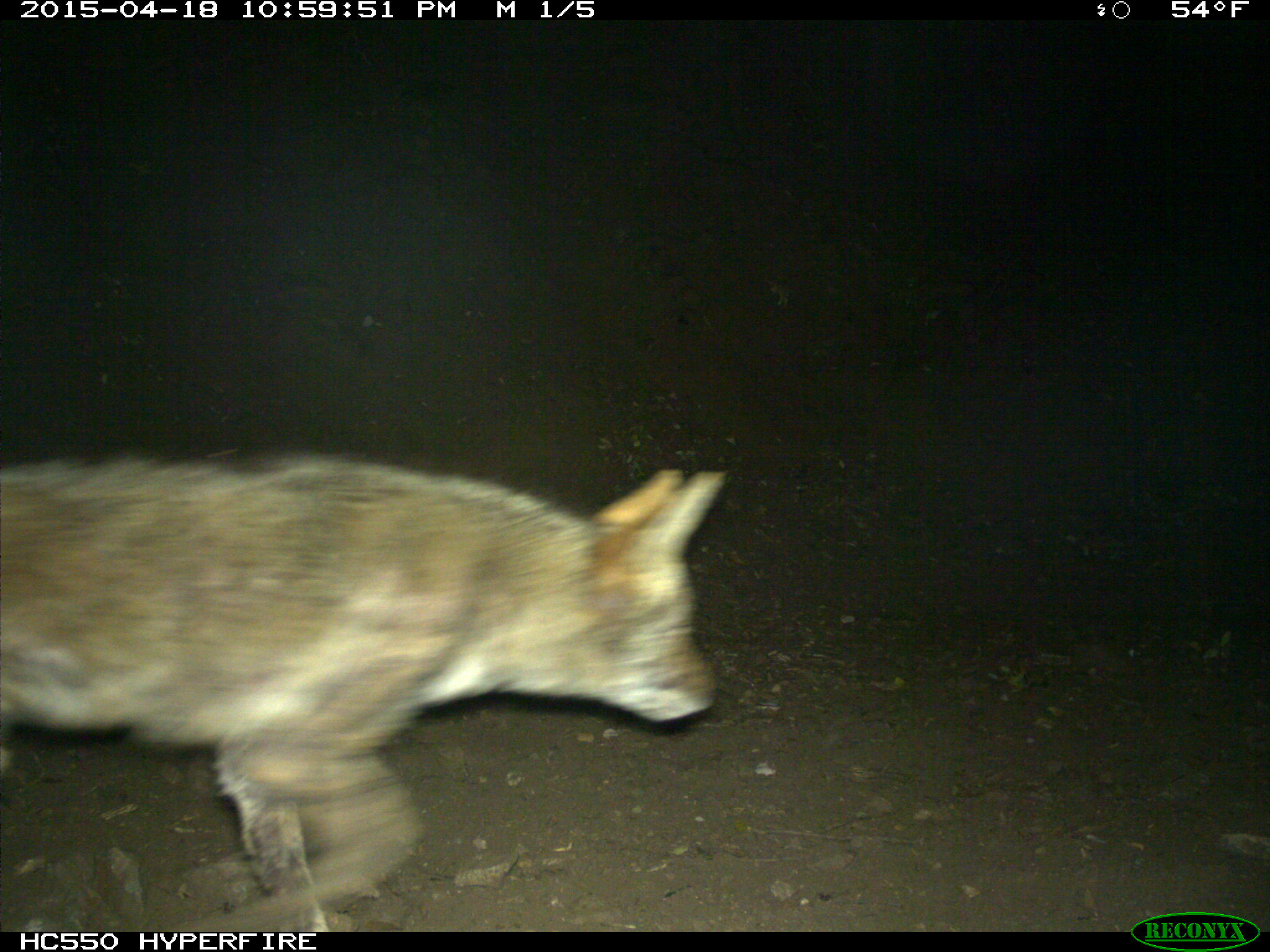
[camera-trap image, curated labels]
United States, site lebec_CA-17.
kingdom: Animalia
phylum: Chordata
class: Mammalia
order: Carnivora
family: Canidae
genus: Canis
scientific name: Canis latrans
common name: coyote